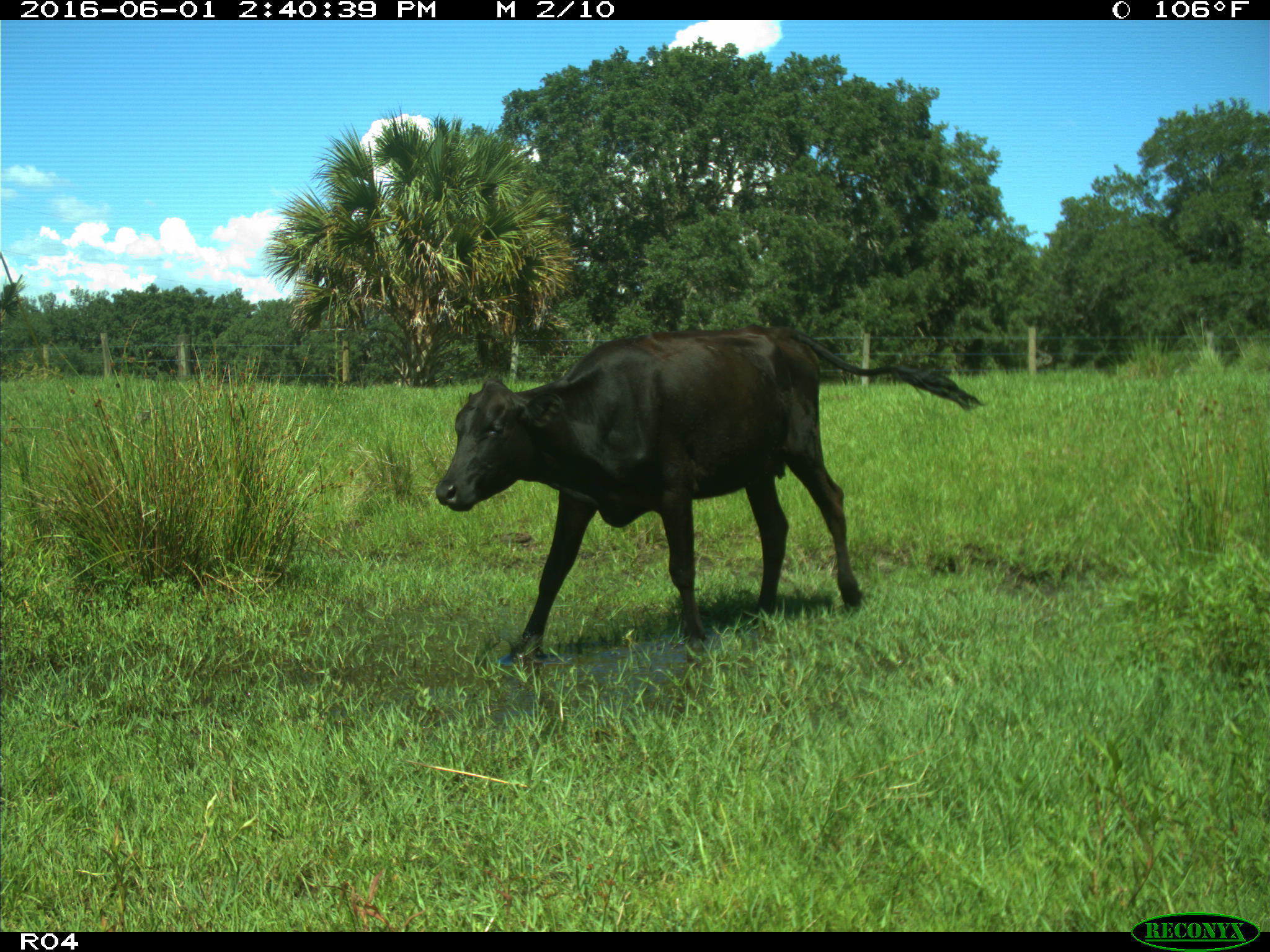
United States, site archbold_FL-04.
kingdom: Animalia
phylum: Chordata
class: Mammalia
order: Artiodactyla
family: Bovidae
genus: Bos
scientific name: Bos taurus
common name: domestic cow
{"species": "Bos taurus (domestic cow)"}